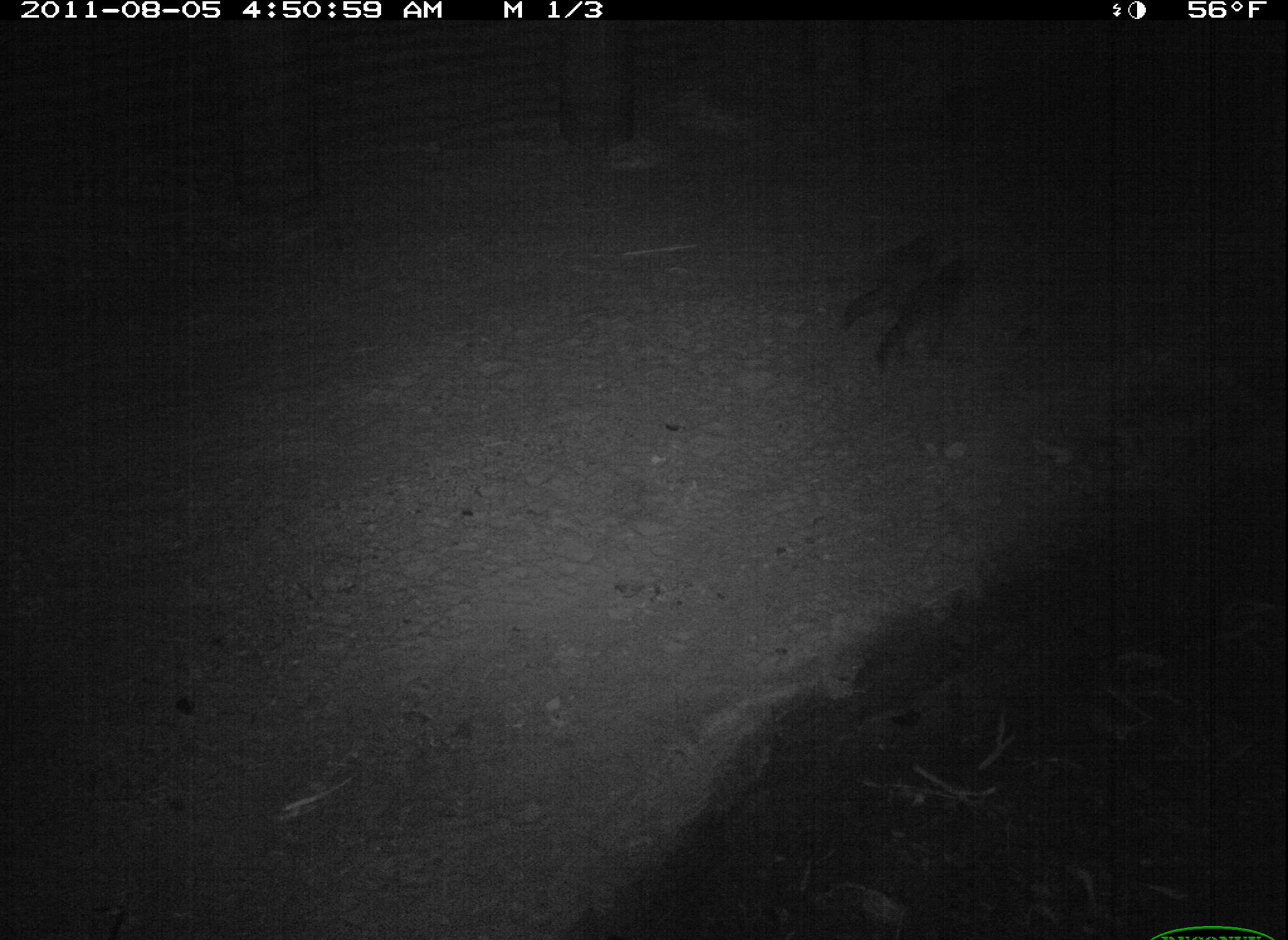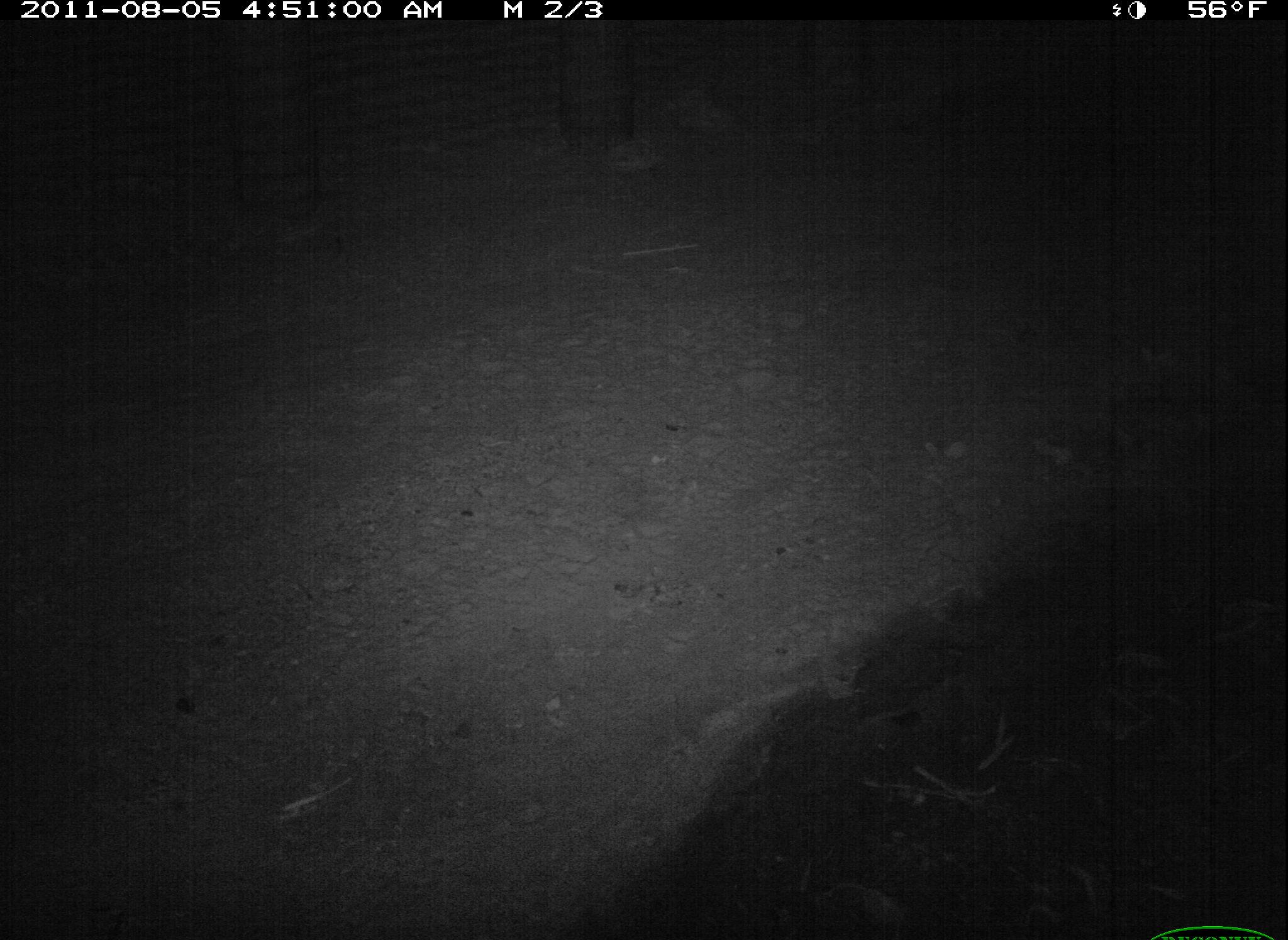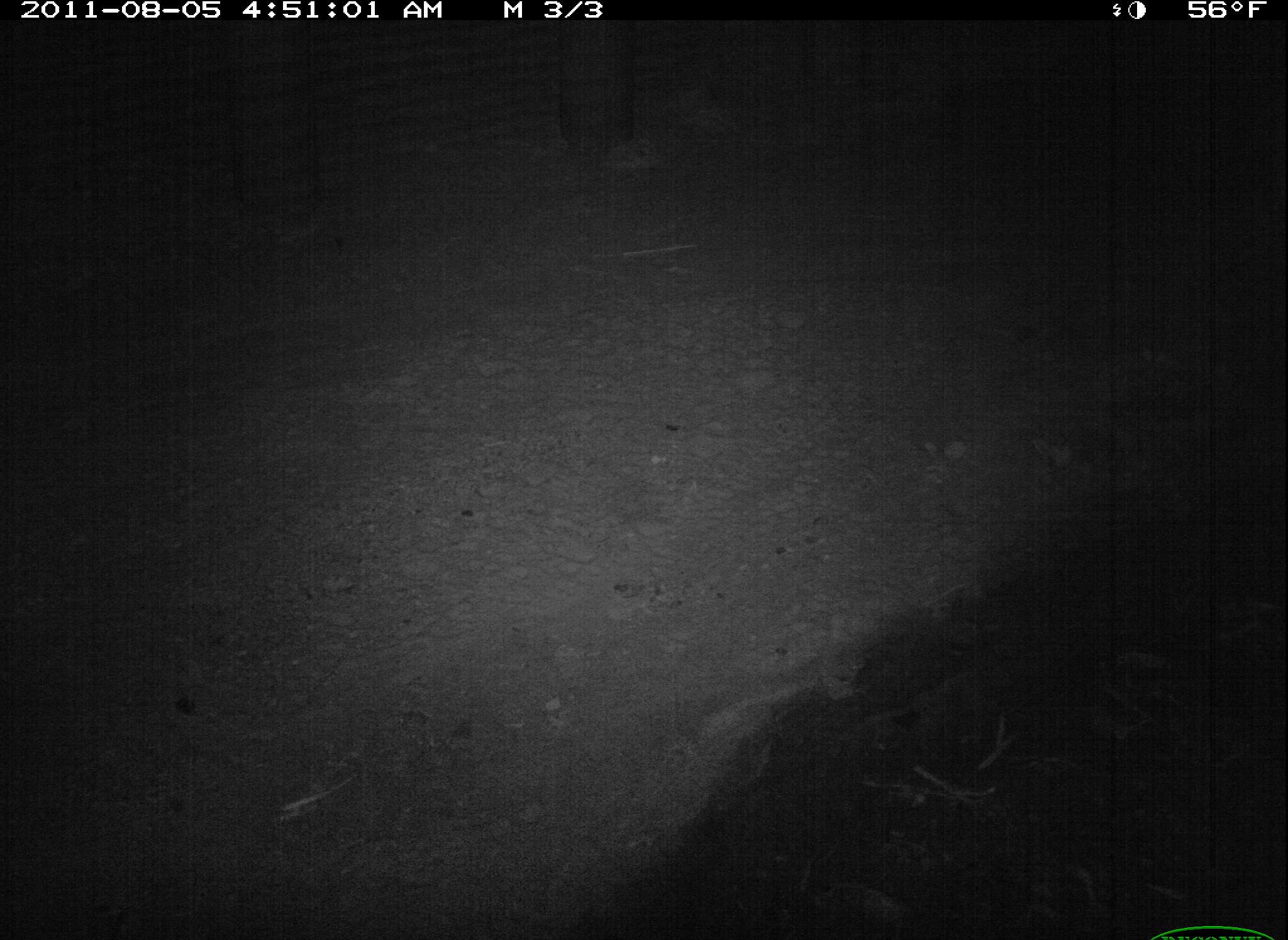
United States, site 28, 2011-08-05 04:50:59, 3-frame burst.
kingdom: Animalia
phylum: Chordata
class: Mammalia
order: Carnivora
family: Procyonidae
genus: Procyon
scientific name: Procyon lotor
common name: raccoon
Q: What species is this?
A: Raccoon (Procyon lotor).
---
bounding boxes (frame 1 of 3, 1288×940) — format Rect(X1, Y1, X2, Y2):
raccoon: Rect(834, 240, 997, 369)